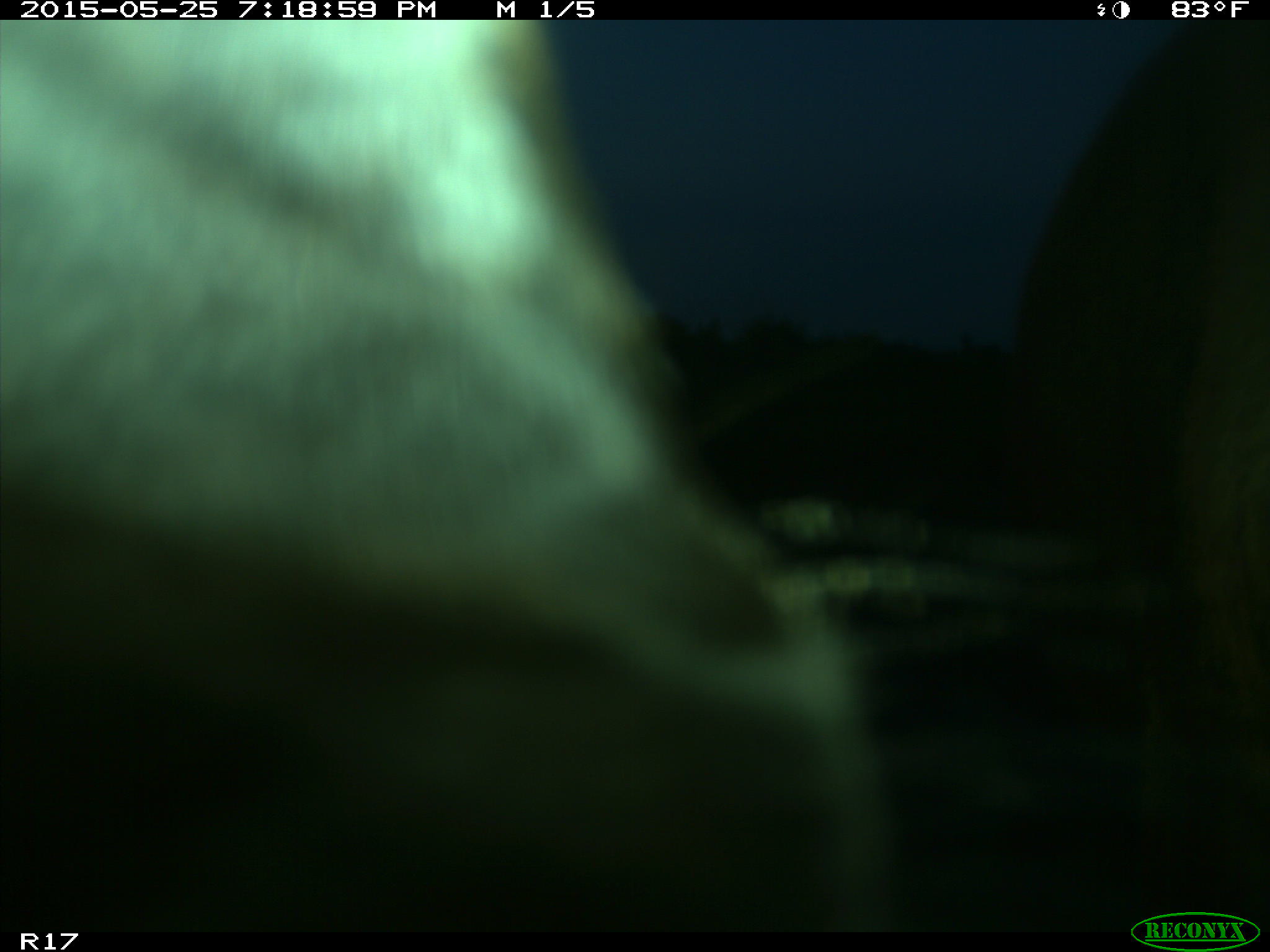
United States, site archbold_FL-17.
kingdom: Animalia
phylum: Chordata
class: Mammalia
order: Artiodactyla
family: Bovidae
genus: Bos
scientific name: Bos taurus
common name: domestic cow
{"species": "Bos taurus (domestic cow)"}